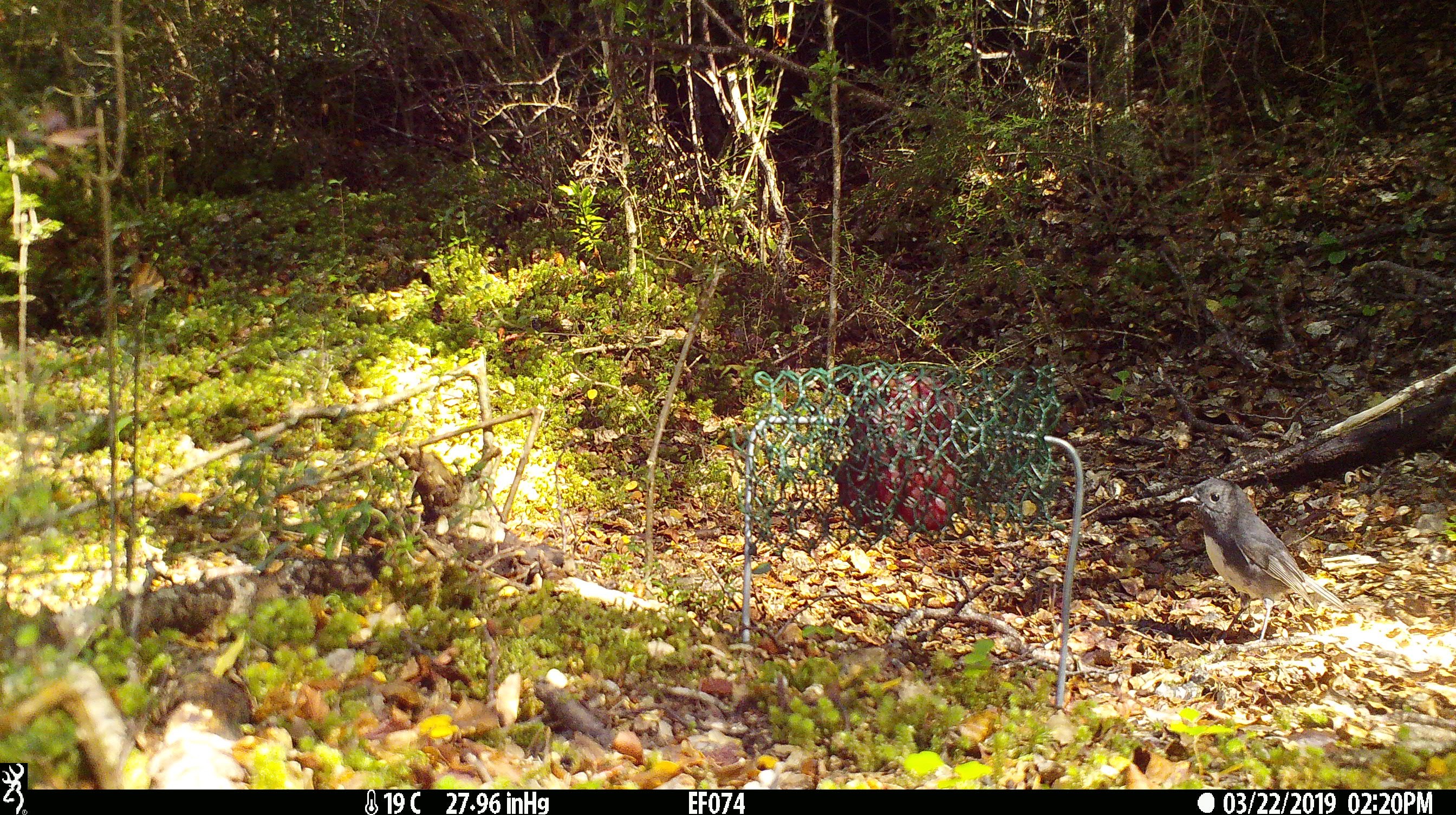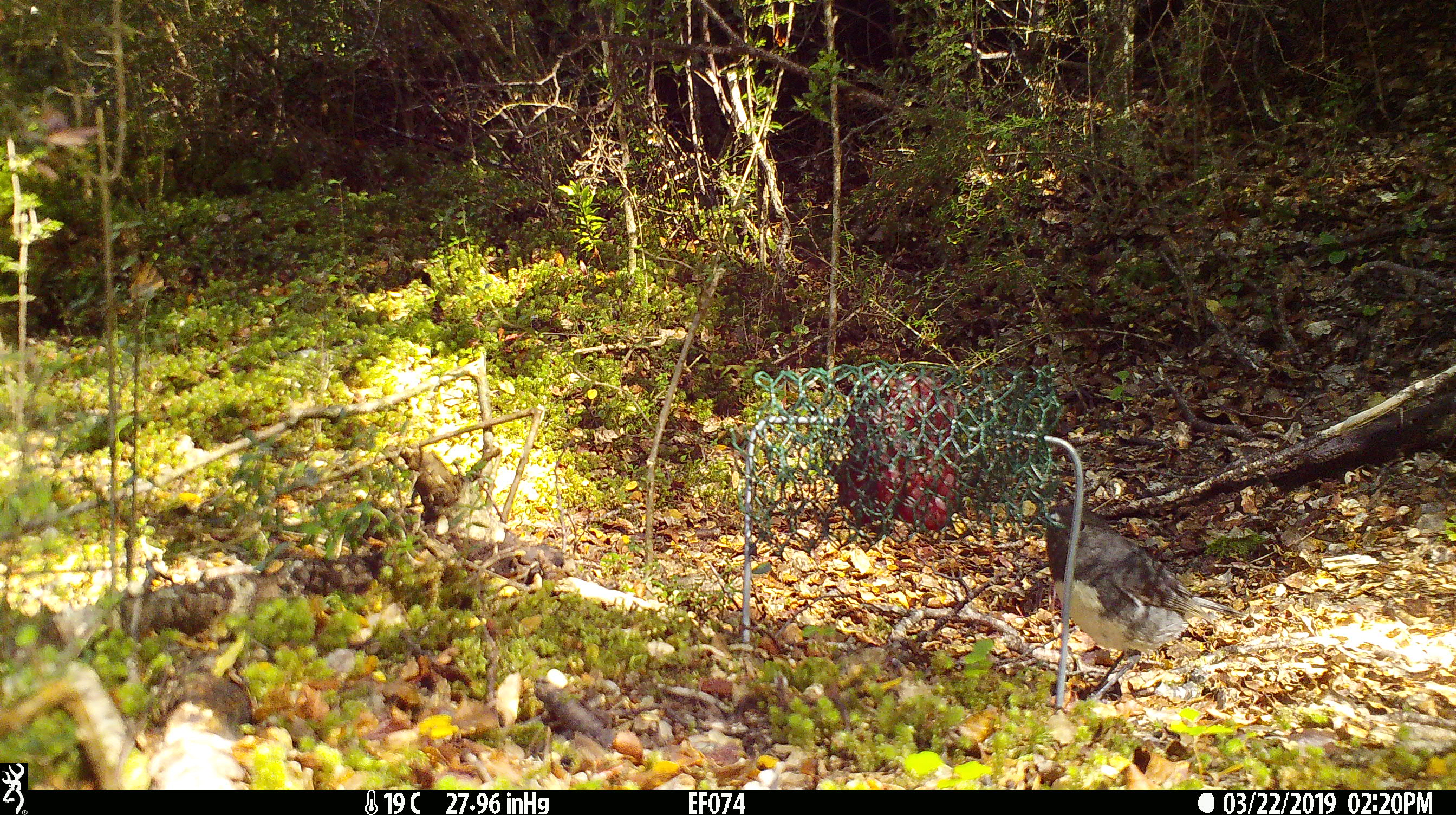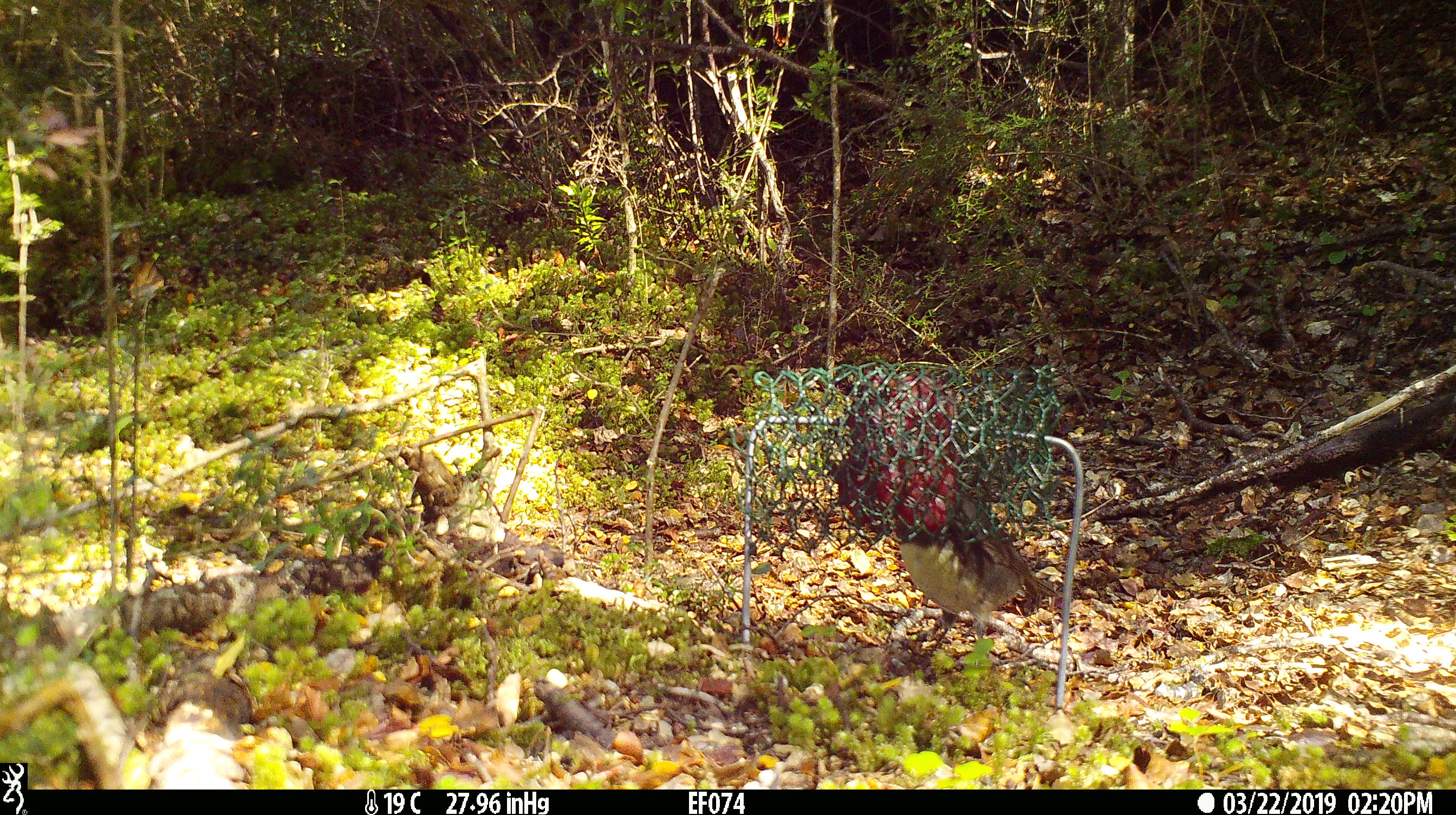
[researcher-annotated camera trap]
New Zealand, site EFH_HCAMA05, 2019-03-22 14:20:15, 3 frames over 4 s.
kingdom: Animalia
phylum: Chordata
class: Aves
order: Passeriformes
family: Petroicidae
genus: Petroica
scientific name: Petroica australis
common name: new zealand robin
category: robin